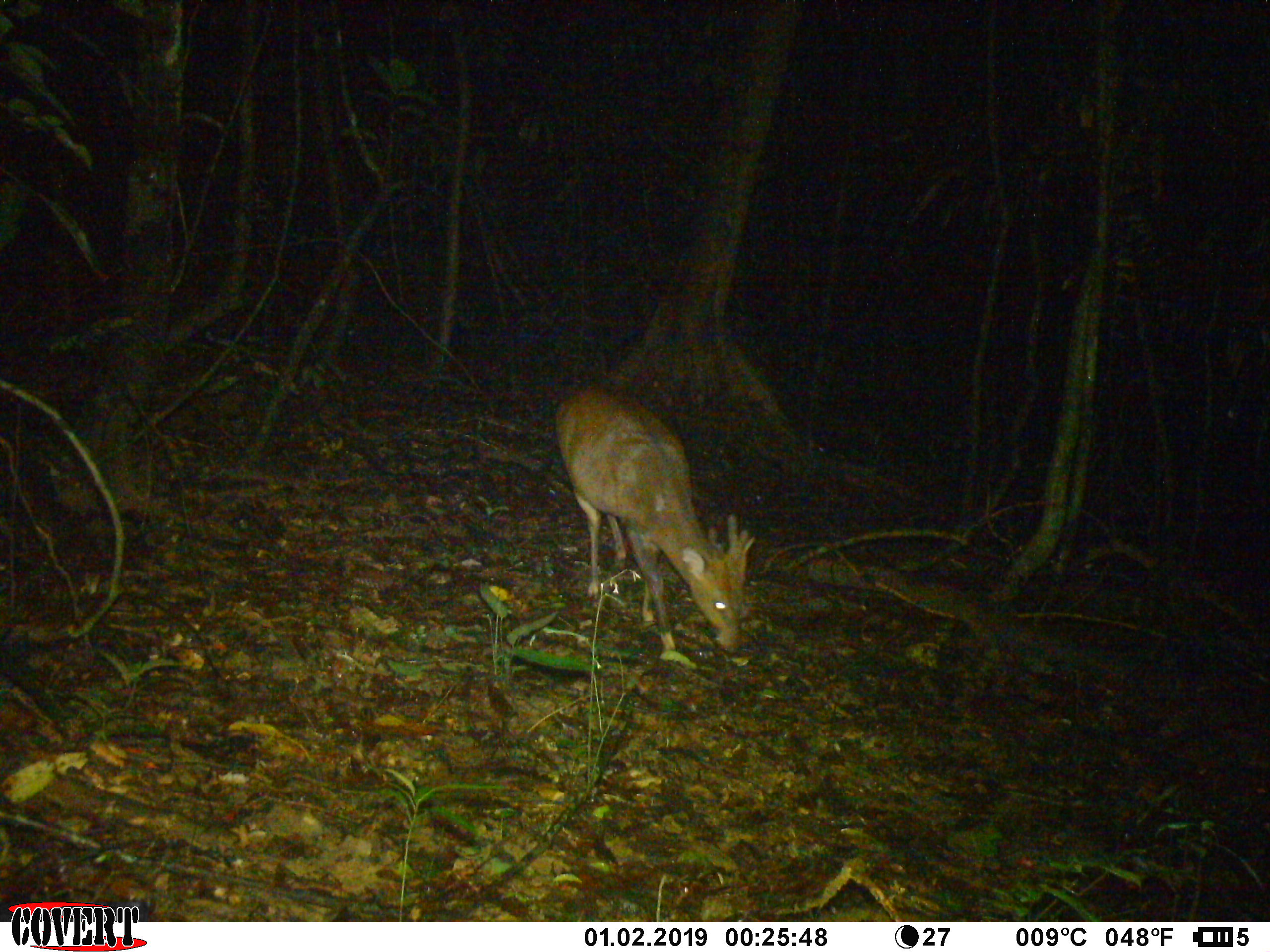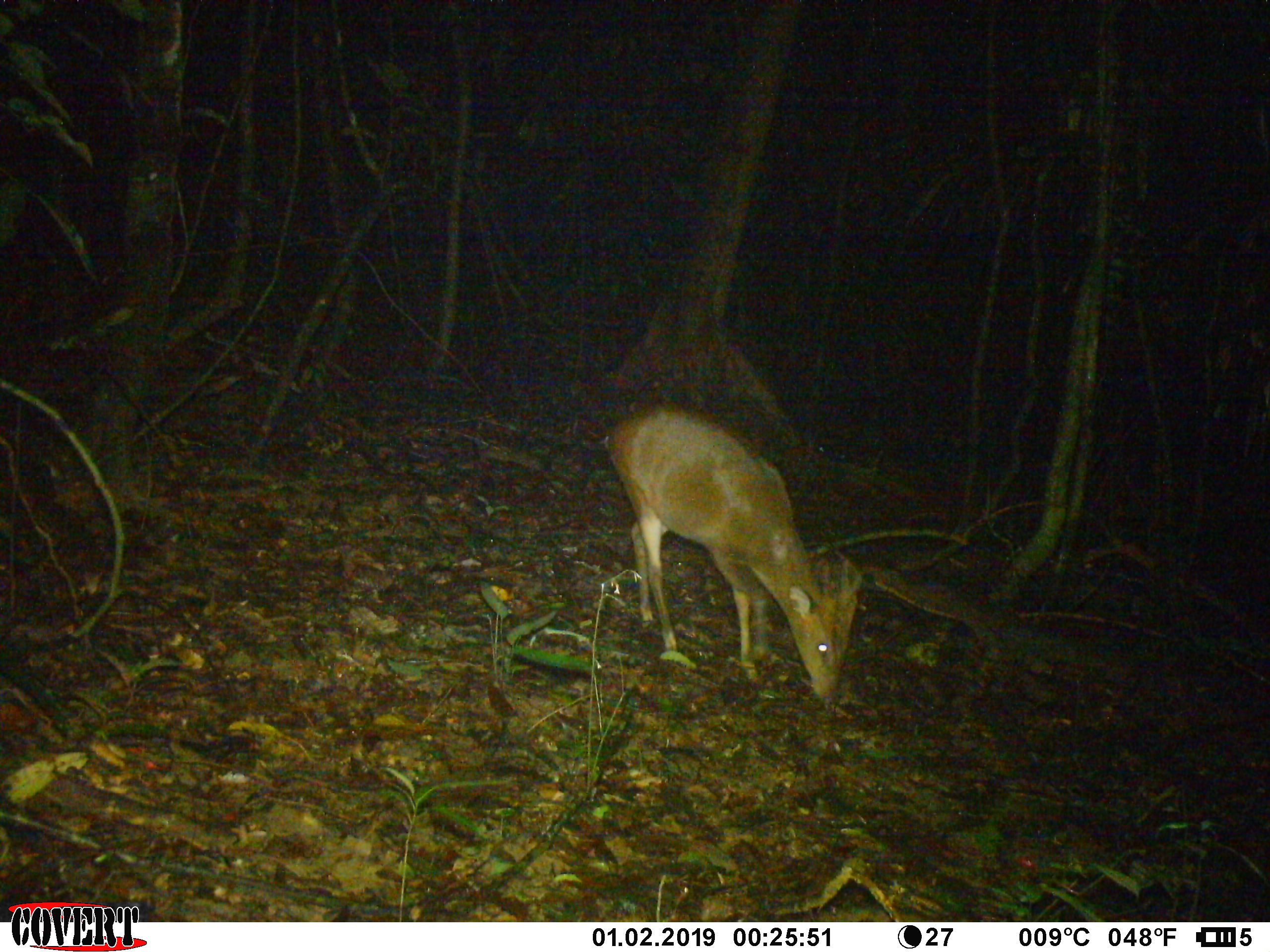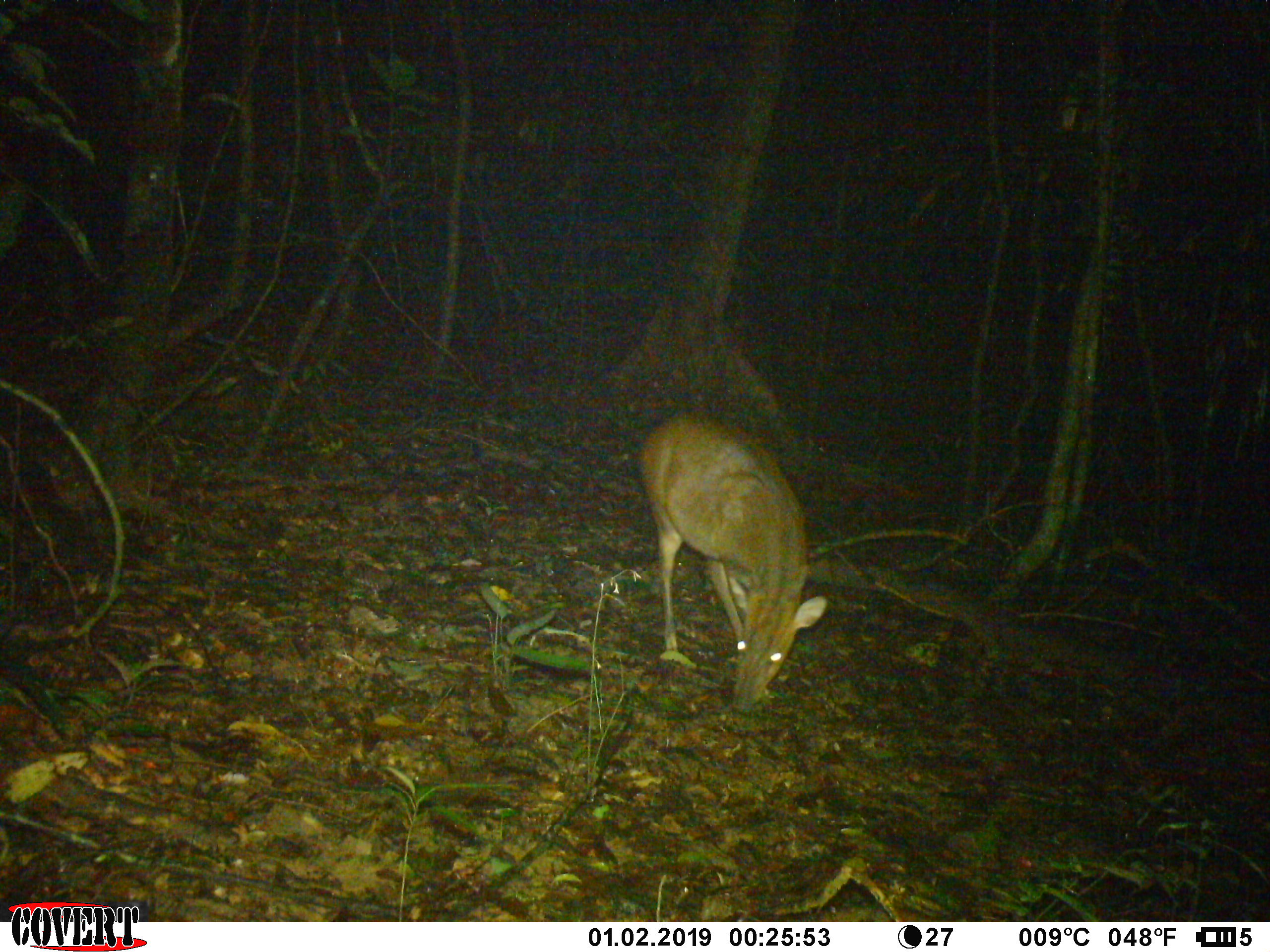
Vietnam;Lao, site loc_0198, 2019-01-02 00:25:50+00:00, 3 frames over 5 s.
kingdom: Animalia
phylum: Chordata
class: Mammalia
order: Artiodactyla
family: Cervidae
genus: Muntiacus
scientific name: Muntiacus vuquangensis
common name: large-antlered muntjac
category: large antlered muntjac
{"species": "large antlered muntjac (large-antlered muntjac) (Muntiacus vuquangensis)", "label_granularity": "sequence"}